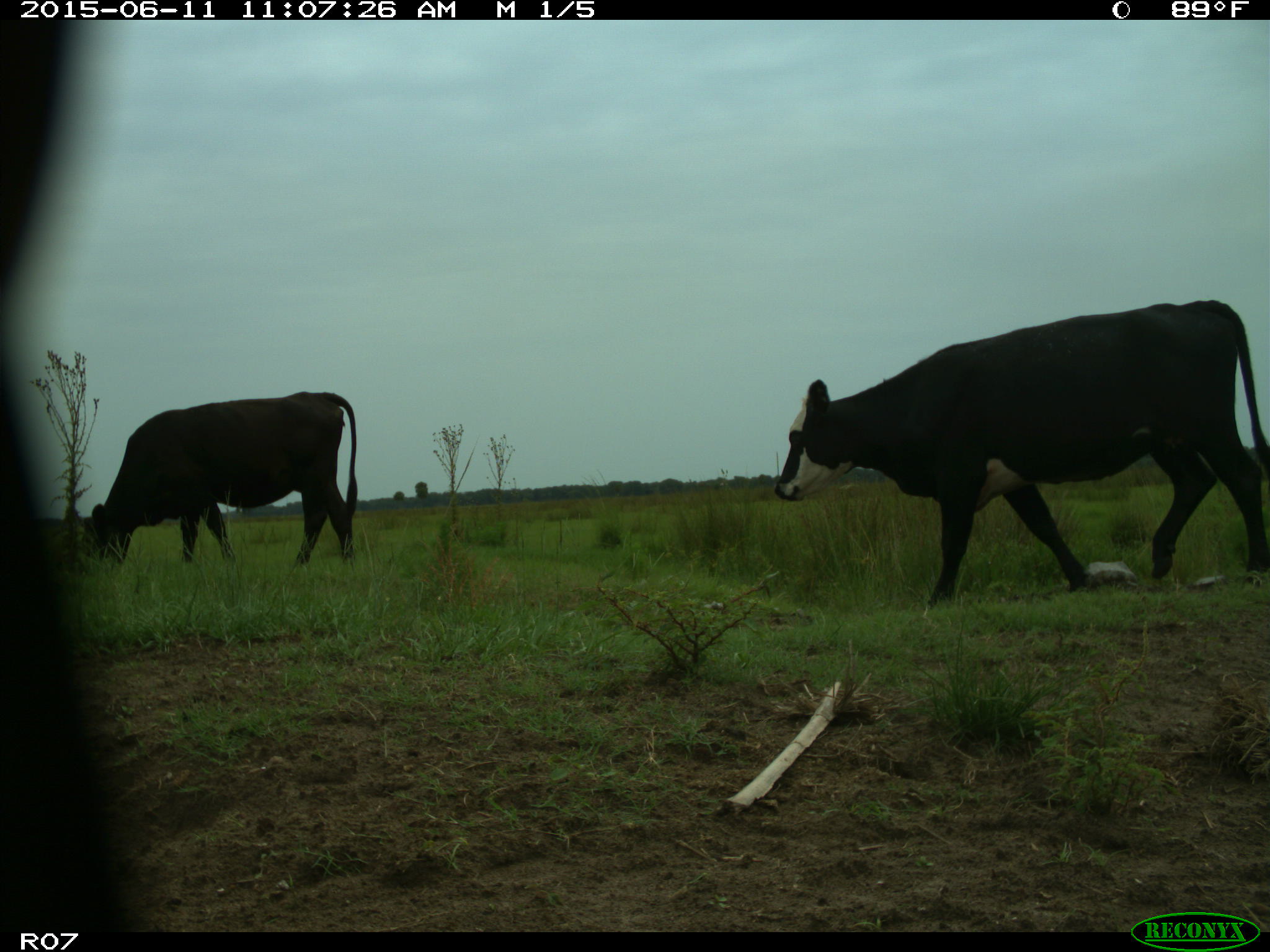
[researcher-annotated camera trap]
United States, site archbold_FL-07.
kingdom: Animalia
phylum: Chordata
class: Mammalia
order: Artiodactyla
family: Bovidae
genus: Bos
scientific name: Bos taurus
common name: domestic cow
Bos taurus (domestic cow).